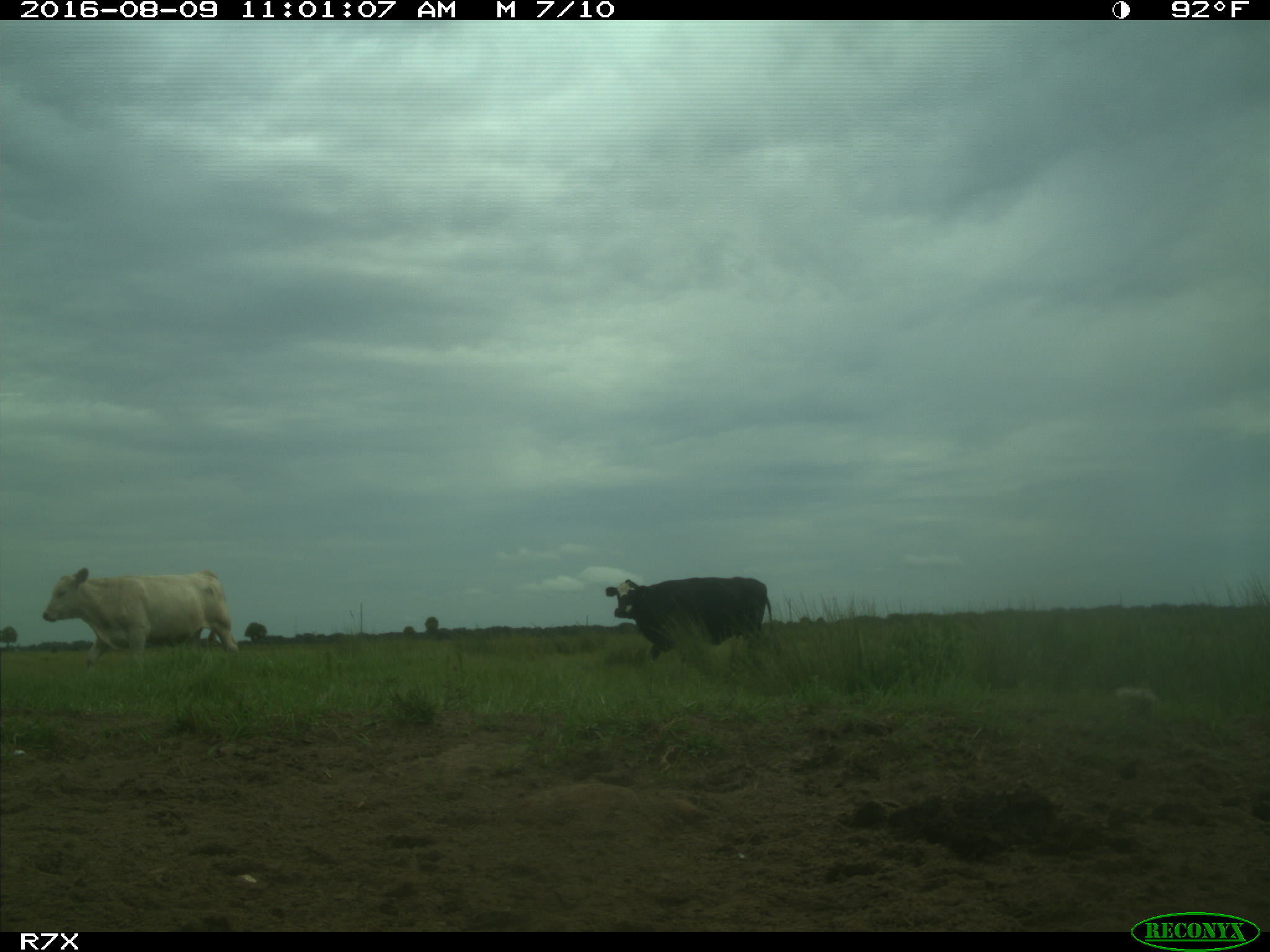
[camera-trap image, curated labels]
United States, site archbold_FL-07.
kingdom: Animalia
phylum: Chordata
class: Mammalia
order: Artiodactyla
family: Bovidae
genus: Bos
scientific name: Bos taurus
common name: domestic cow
Bos taurus (domestic cow).